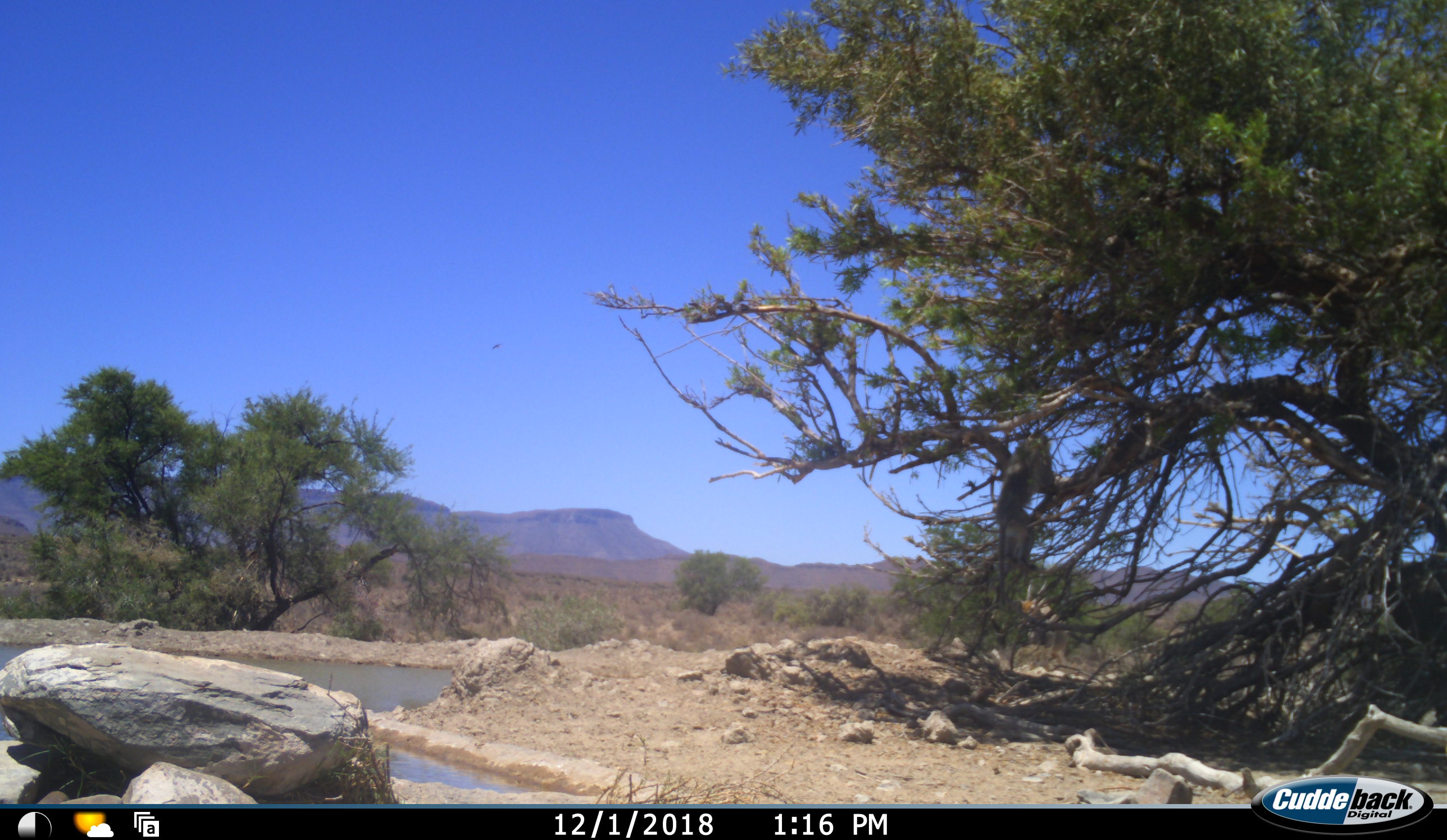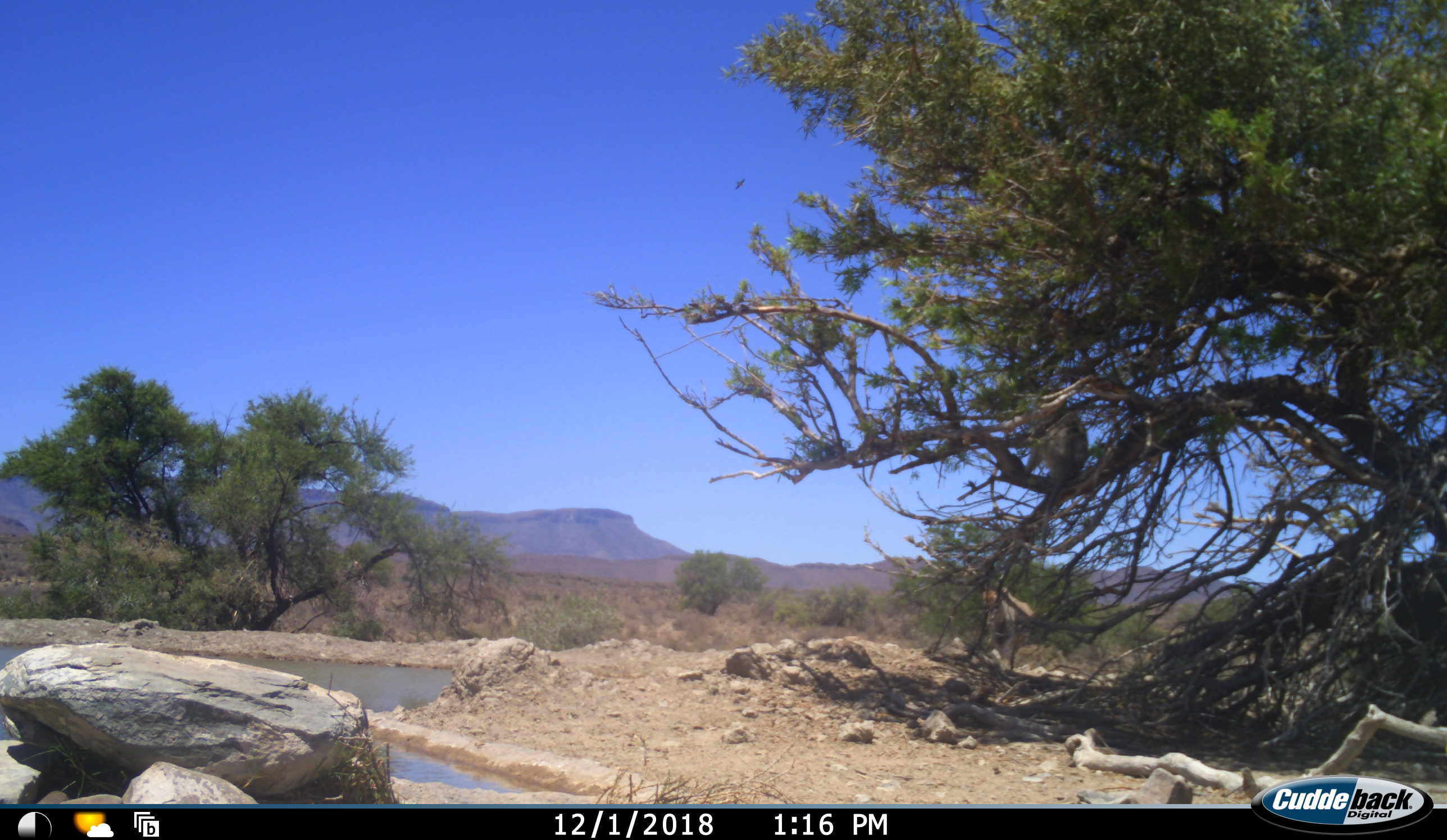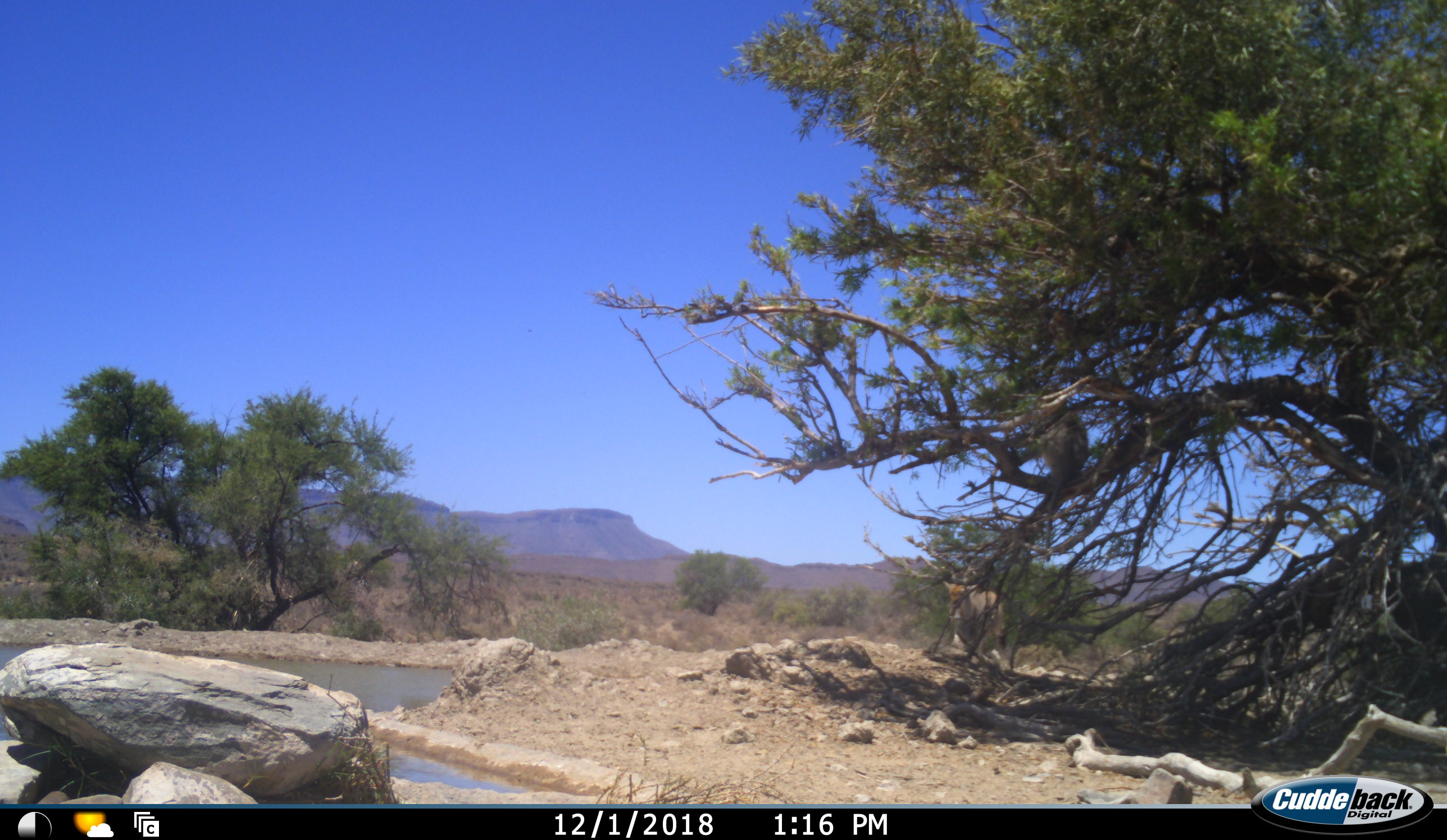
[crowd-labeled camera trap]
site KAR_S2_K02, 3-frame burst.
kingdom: Animalia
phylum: Chordata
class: Mammalia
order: Primates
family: Cercopithecidae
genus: Chlorocebus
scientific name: Chlorocebus pygerythrus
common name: vervet monkey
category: monkeyvervet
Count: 1.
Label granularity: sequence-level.